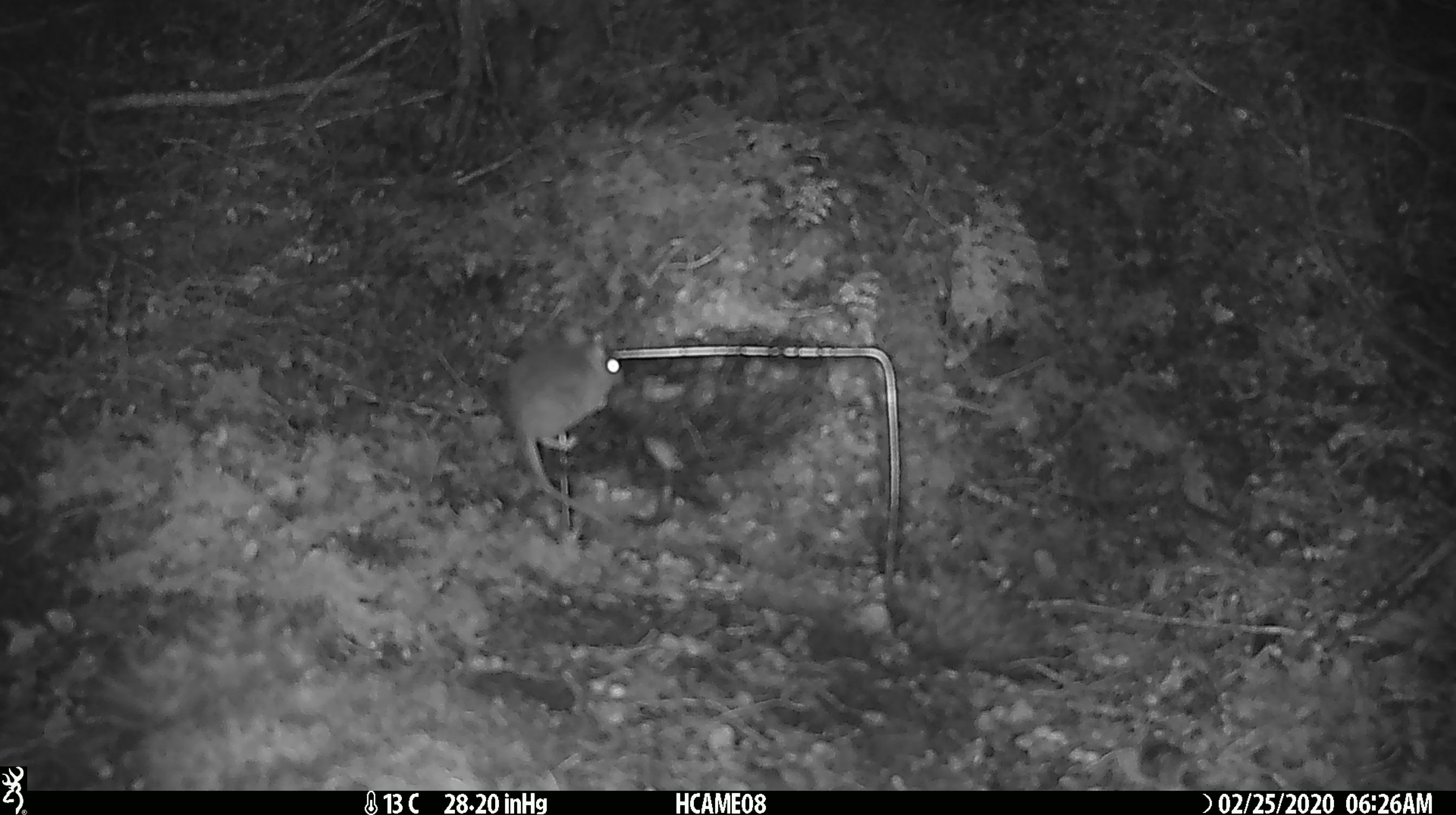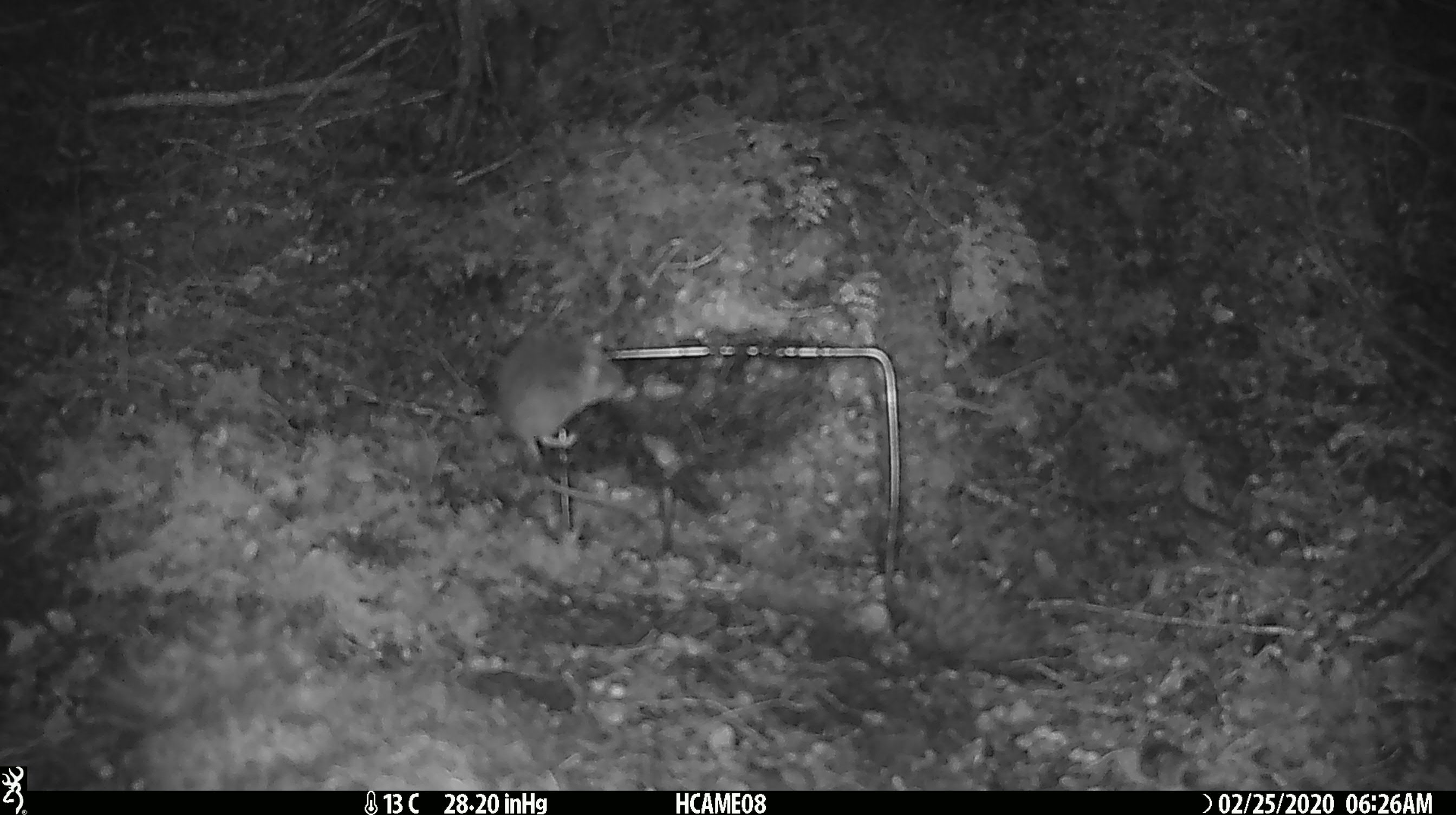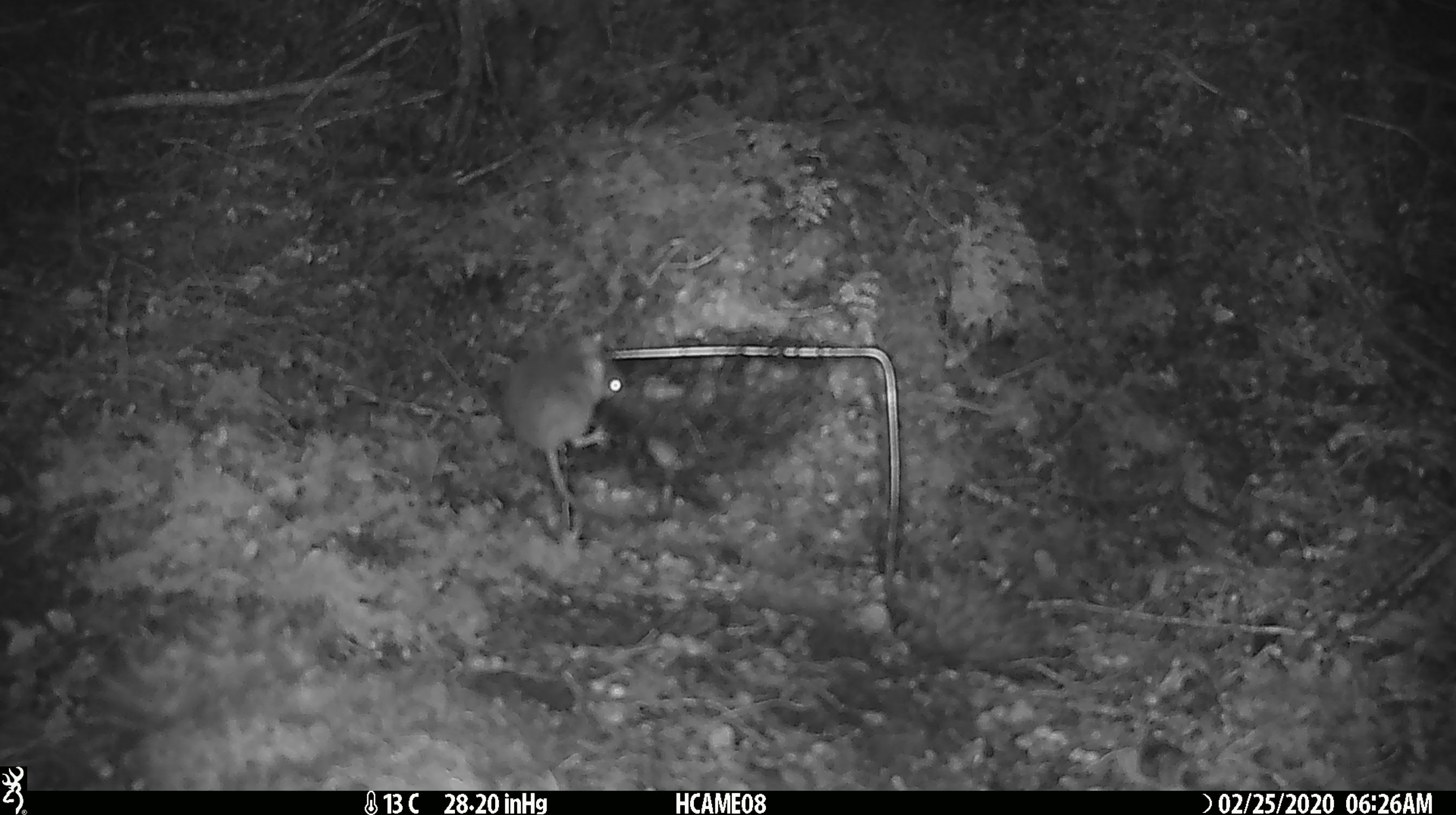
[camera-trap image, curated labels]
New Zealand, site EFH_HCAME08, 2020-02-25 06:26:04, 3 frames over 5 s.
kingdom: Animalia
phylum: Chordata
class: Mammalia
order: Rodentia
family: Muridae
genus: Mus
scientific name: Mus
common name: mouse